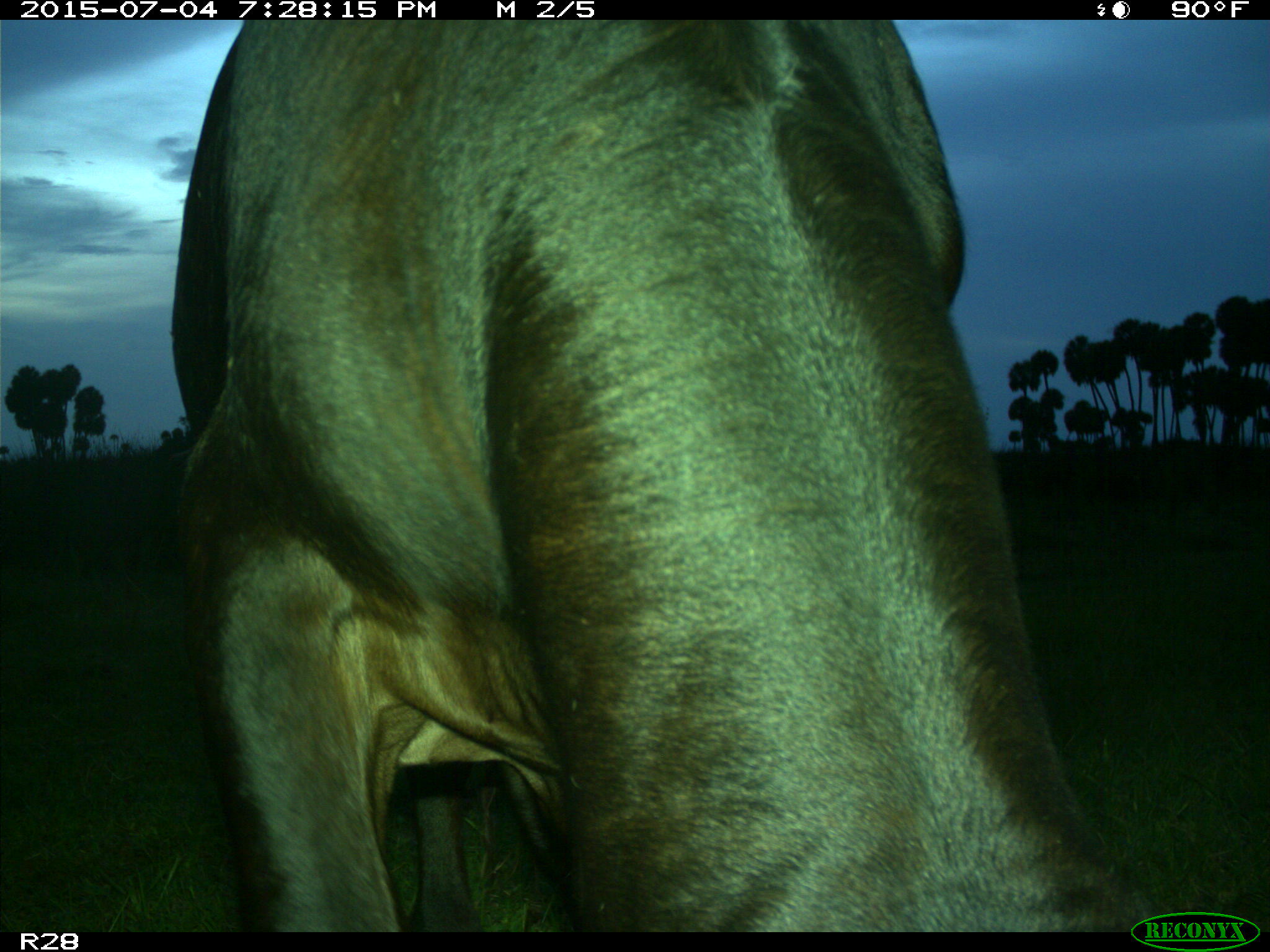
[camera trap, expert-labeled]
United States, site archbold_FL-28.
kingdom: Animalia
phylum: Chordata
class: Mammalia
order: Artiodactyla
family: Bovidae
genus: Bos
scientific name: Bos taurus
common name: domestic cow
Bos taurus (domestic cow).